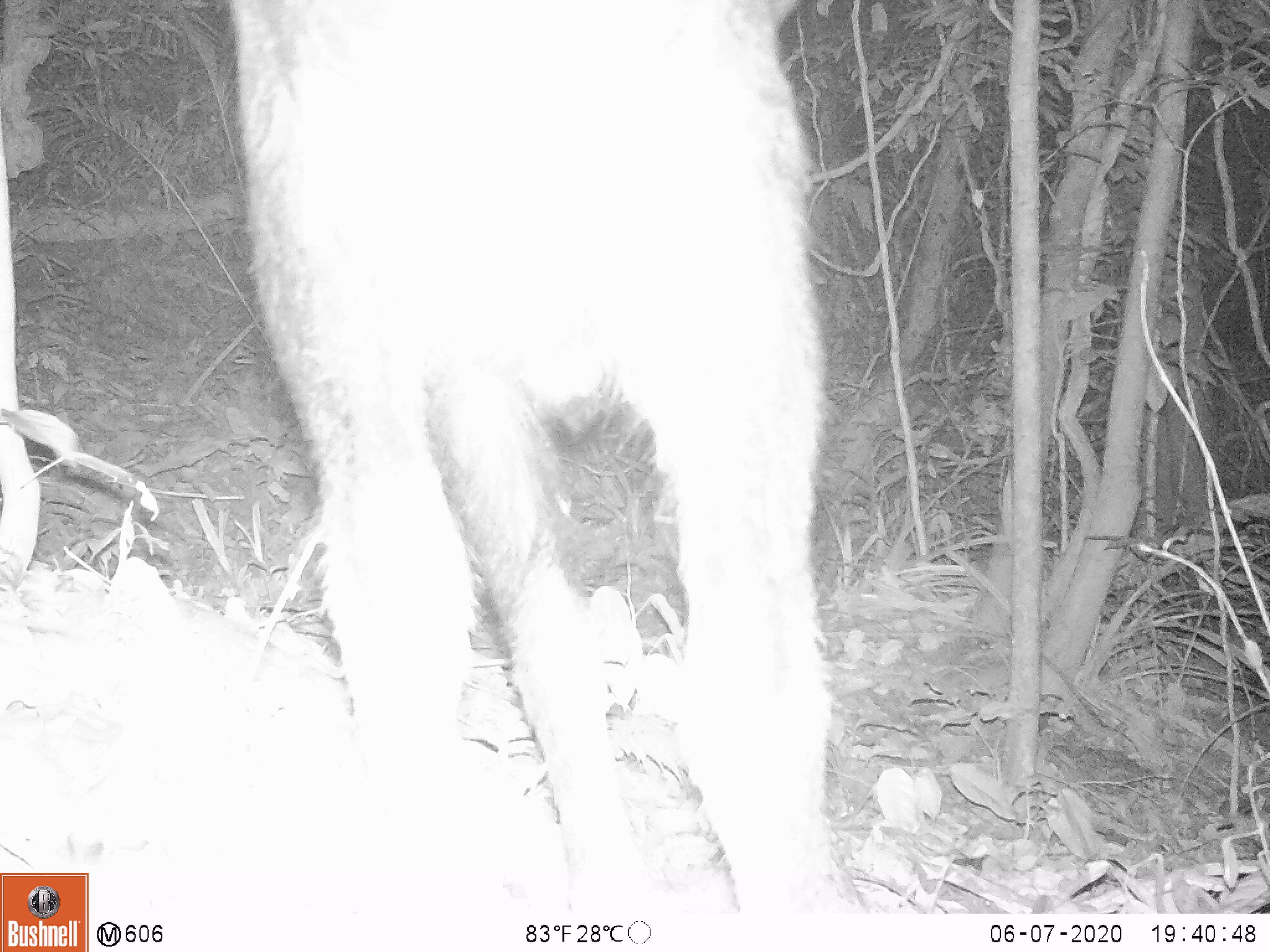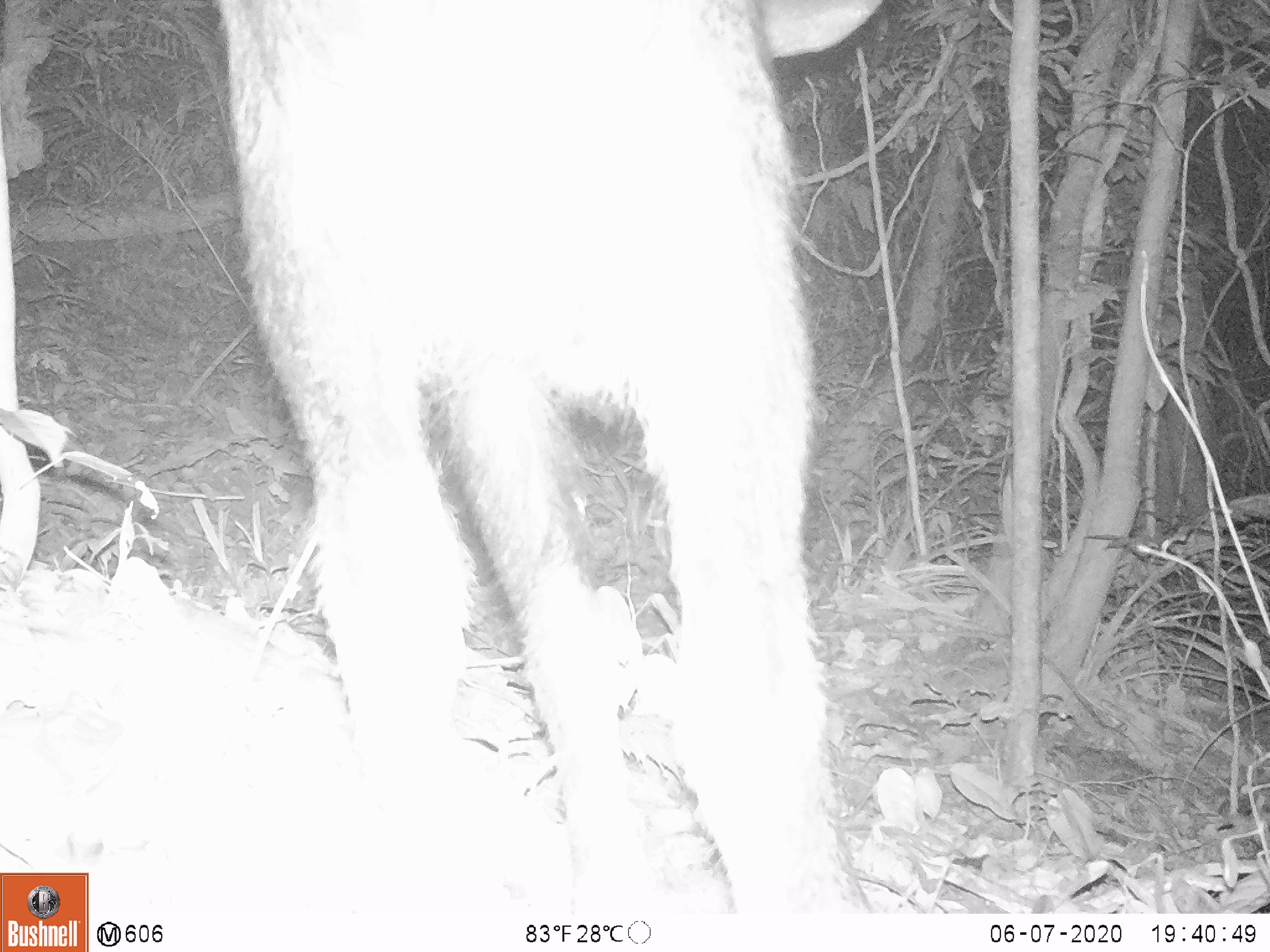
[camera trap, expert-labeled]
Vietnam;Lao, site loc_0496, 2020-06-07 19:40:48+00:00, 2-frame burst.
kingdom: Animalia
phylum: Chordata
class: Mammalia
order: Artiodactyla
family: Bovidae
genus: Capricornis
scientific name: Capricornis sumatraensis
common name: chinese serow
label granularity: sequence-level